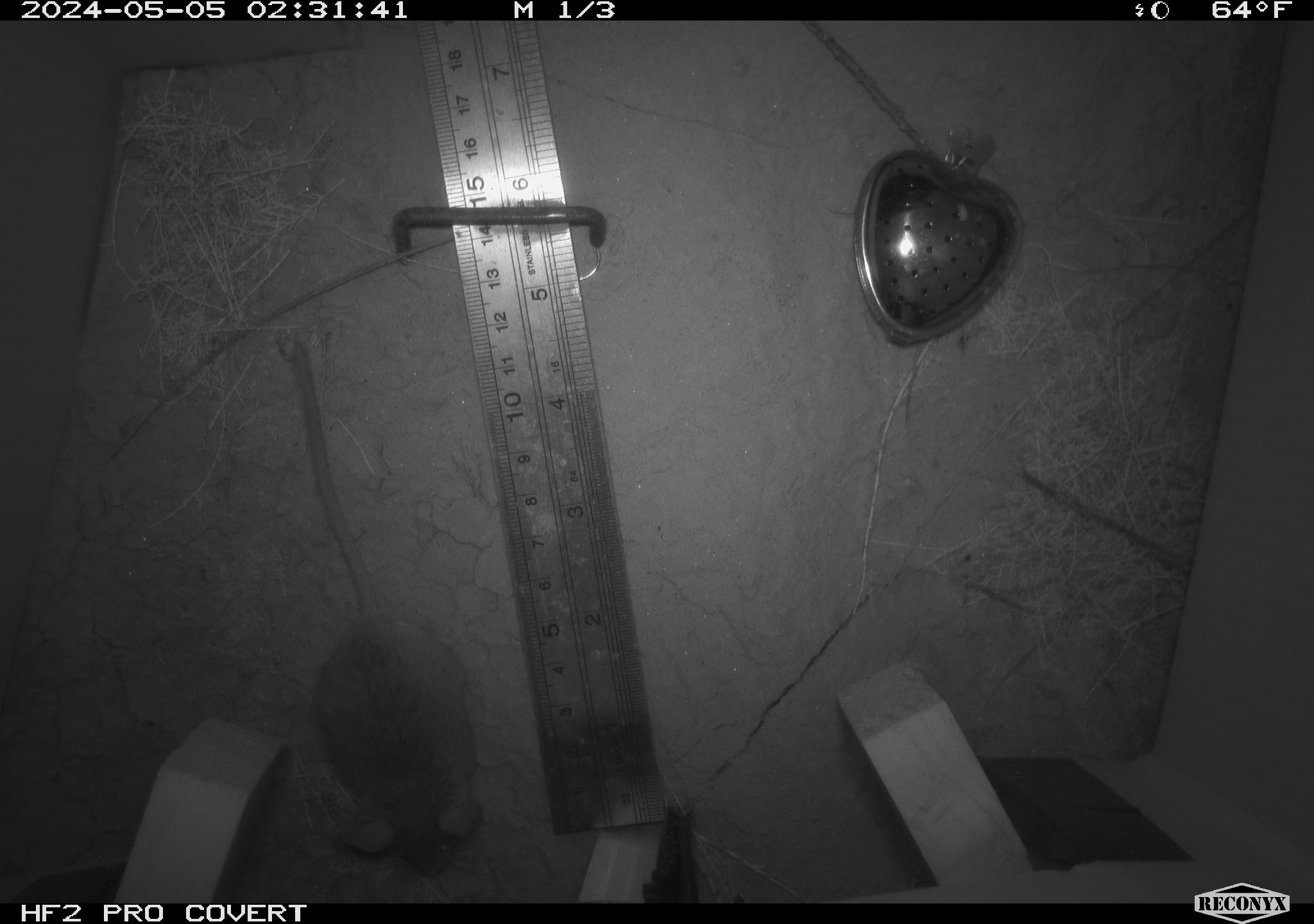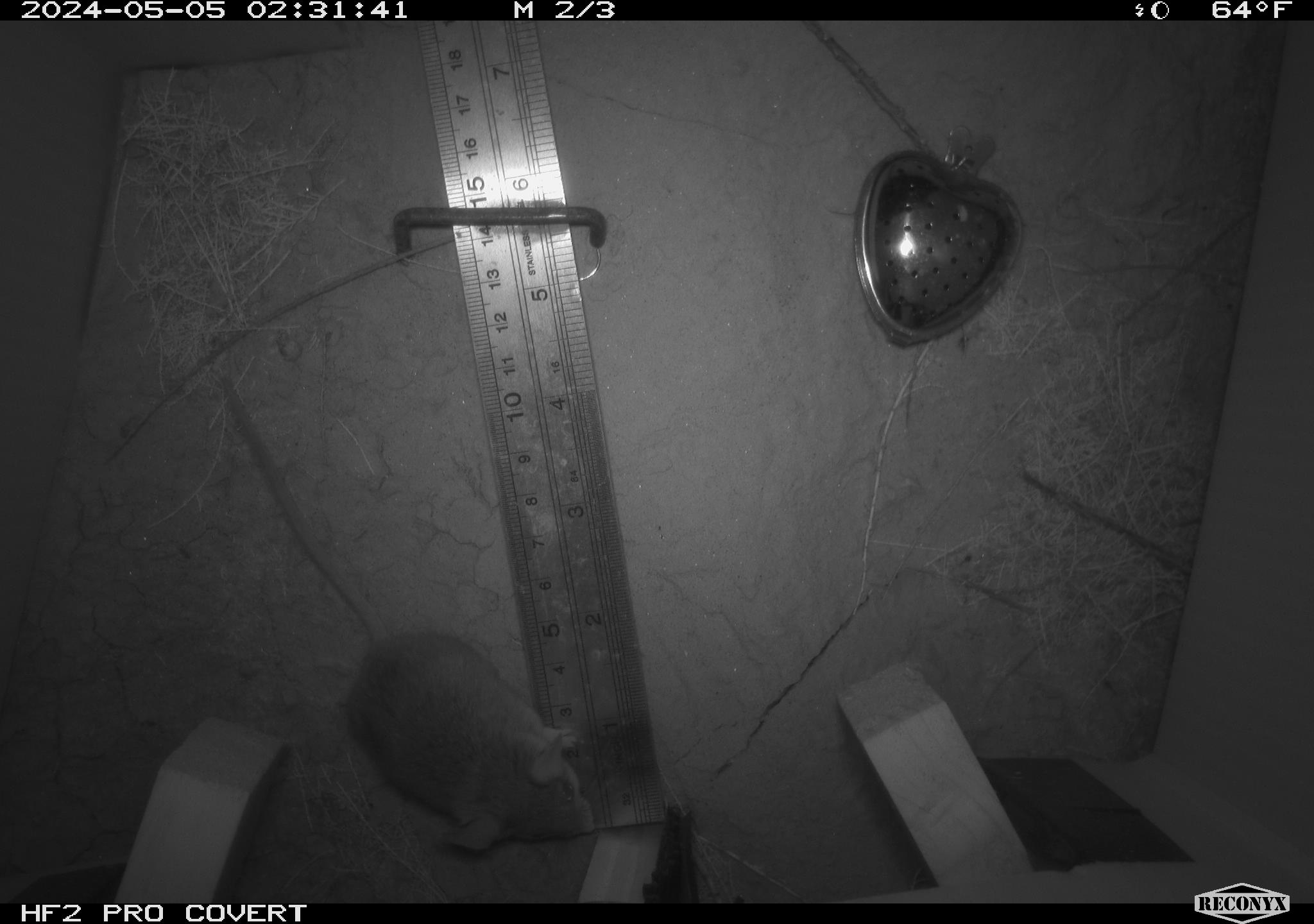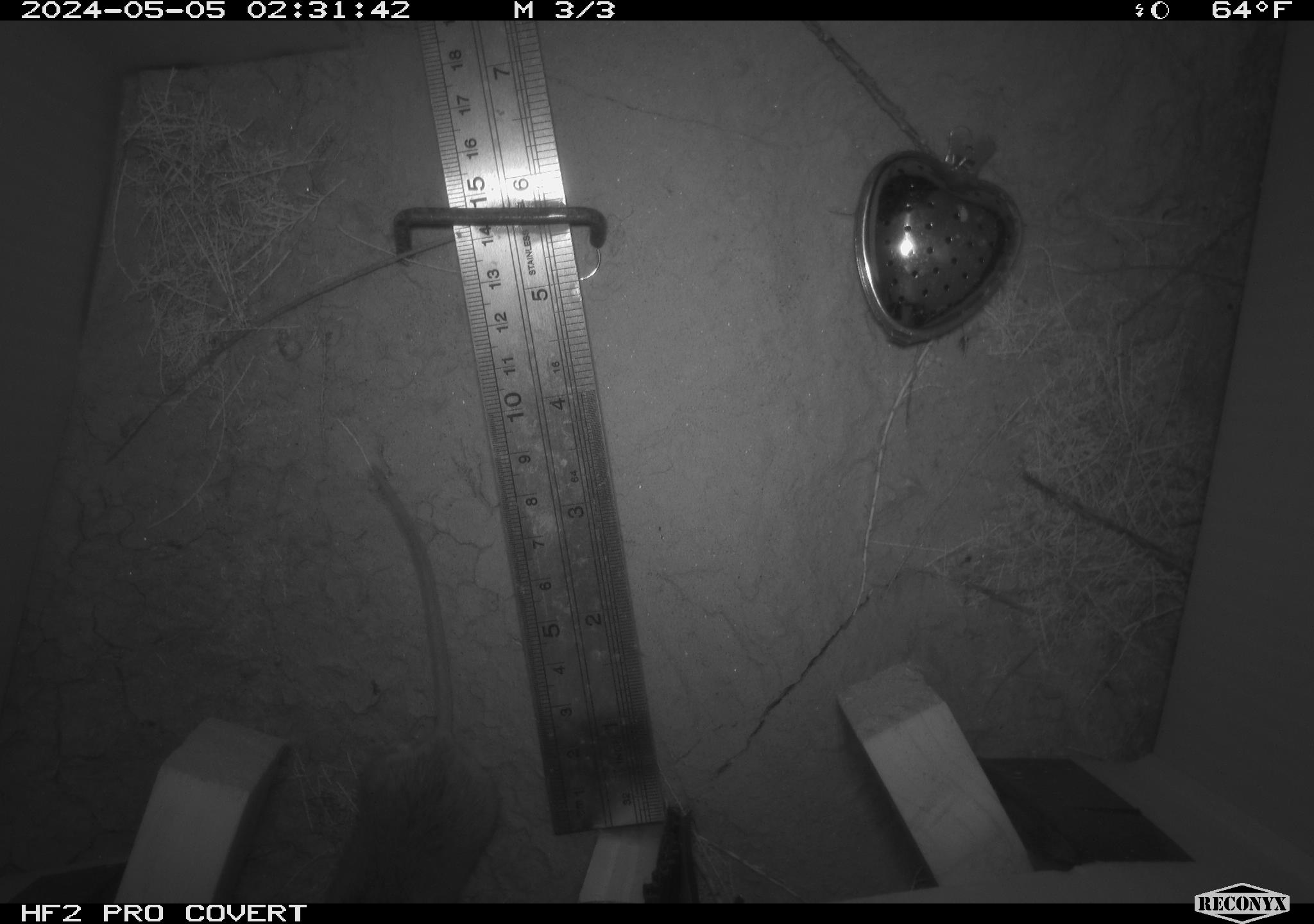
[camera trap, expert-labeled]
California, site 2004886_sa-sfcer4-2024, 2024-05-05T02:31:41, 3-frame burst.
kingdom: Animalia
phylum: Chordata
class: Mammalia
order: Rodentia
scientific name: Rodentia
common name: mouse species